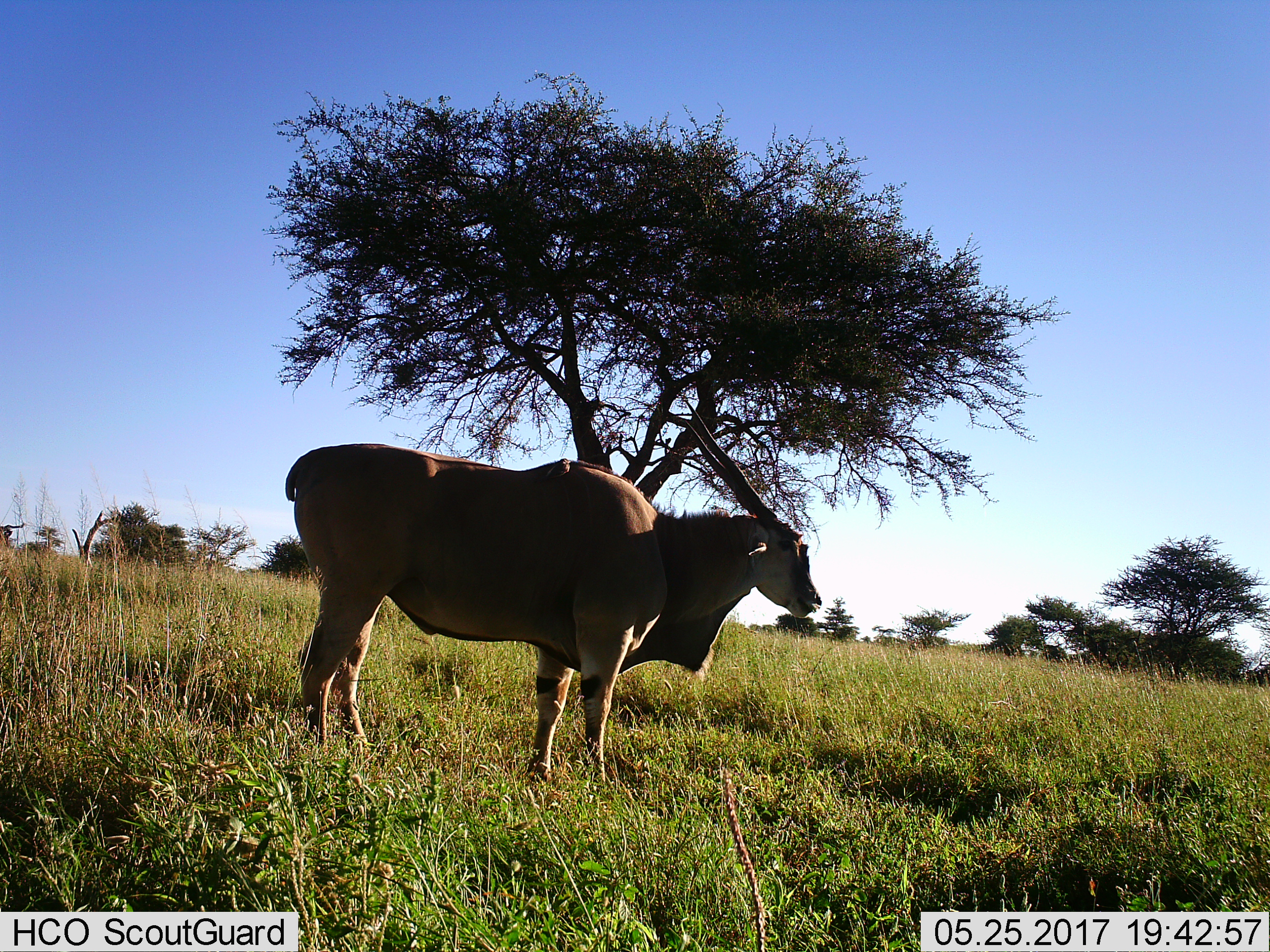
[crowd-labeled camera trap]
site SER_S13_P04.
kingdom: Animalia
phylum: Chordata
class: Mammalia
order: Artiodactyla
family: Bovidae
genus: Tragelaphus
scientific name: Tragelaphus oryx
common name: eland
Eland (Tragelaphus oryx), count 1. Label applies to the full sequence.